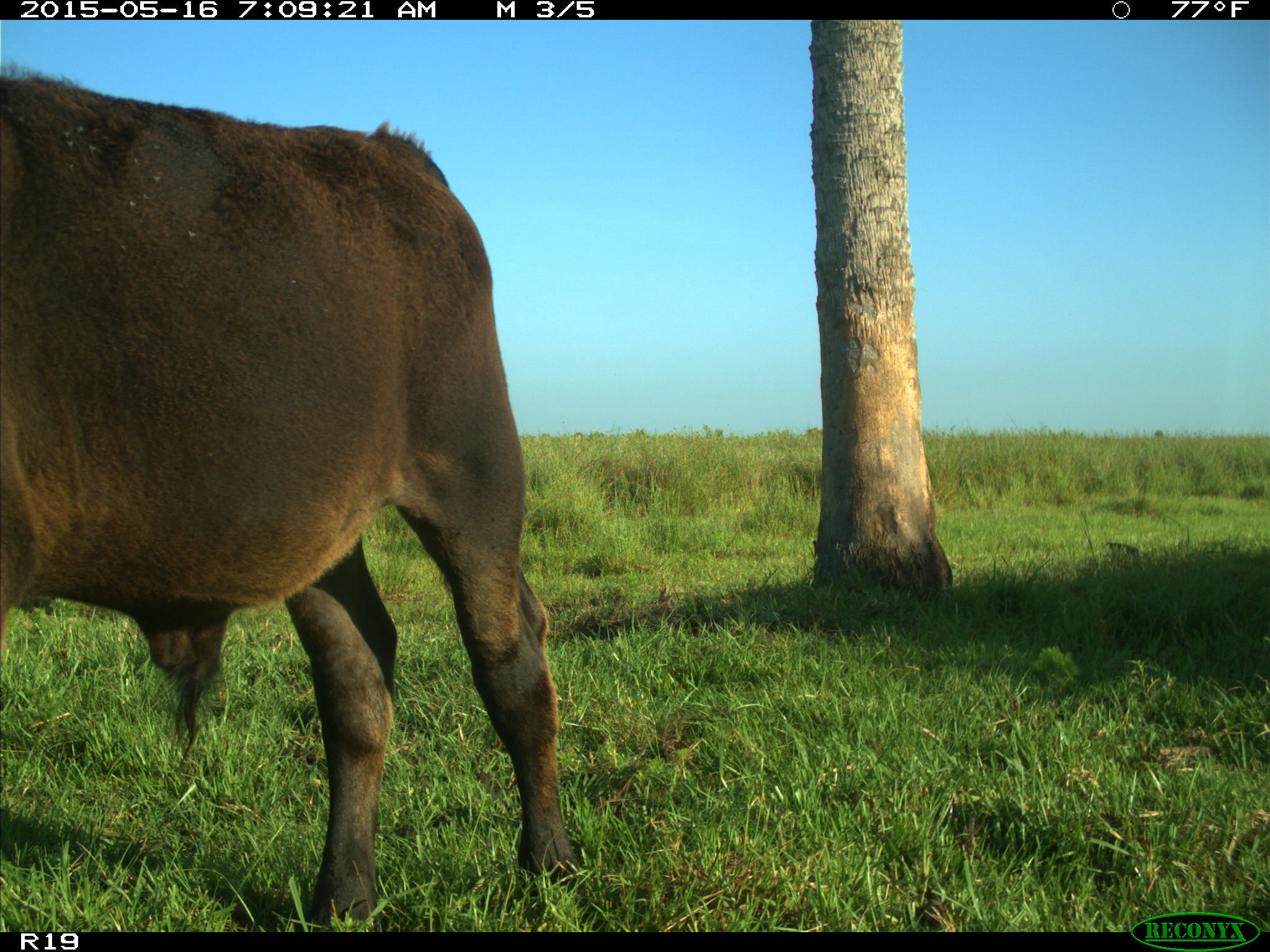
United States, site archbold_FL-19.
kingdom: Animalia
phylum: Chordata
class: Mammalia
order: Artiodactyla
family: Bovidae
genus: Bos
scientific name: Bos taurus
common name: domestic cow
Bos taurus (domestic cow).